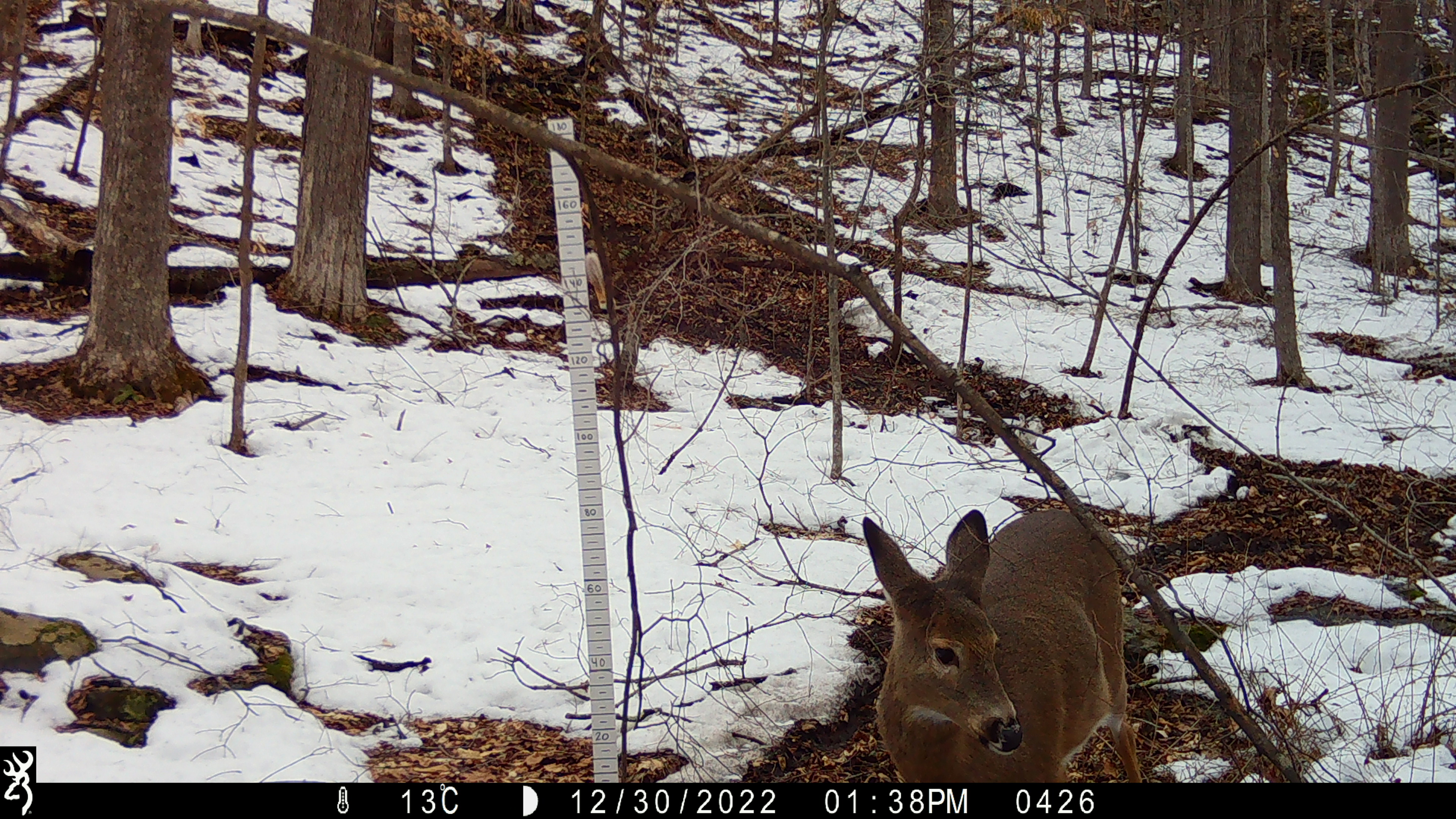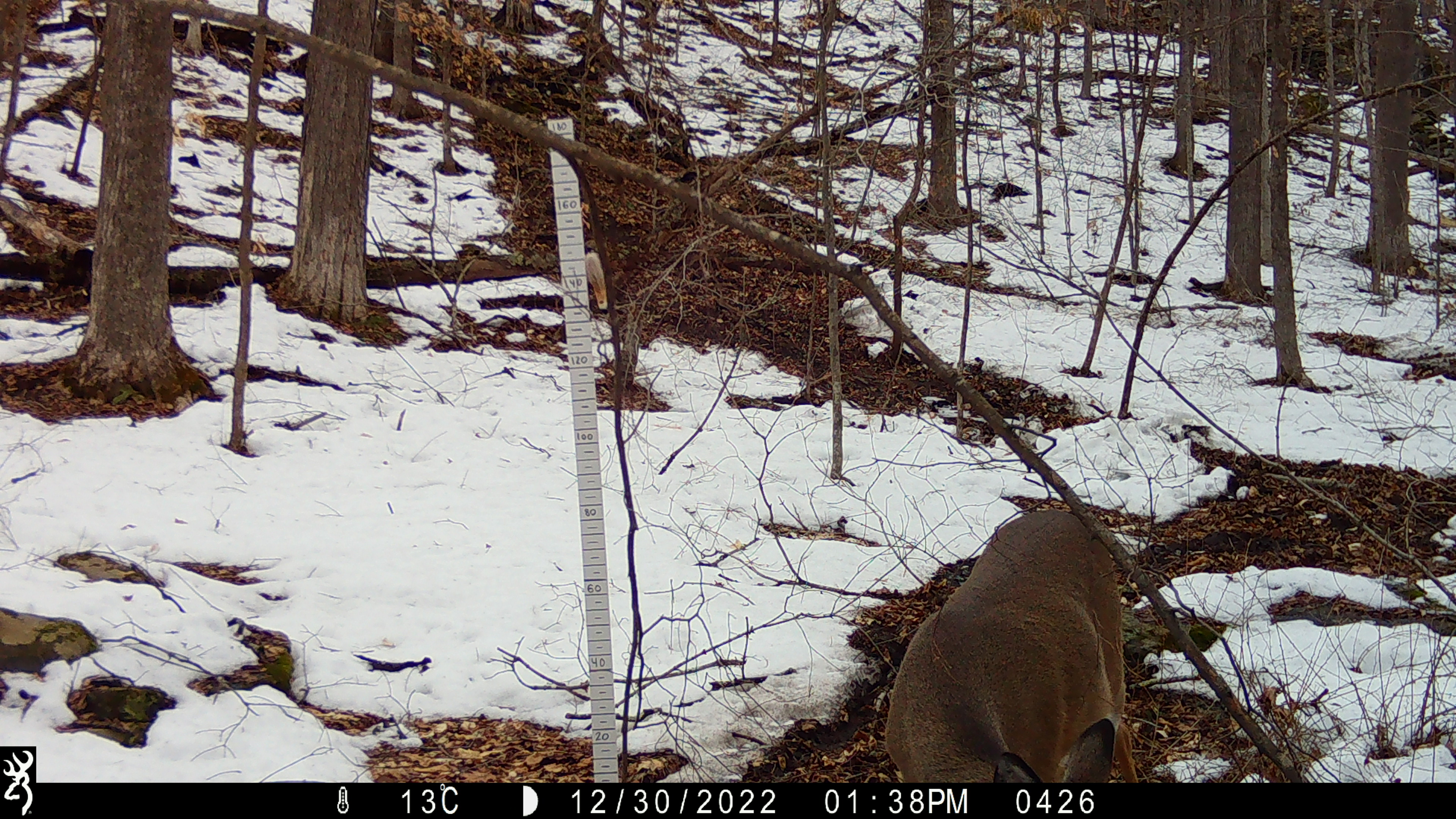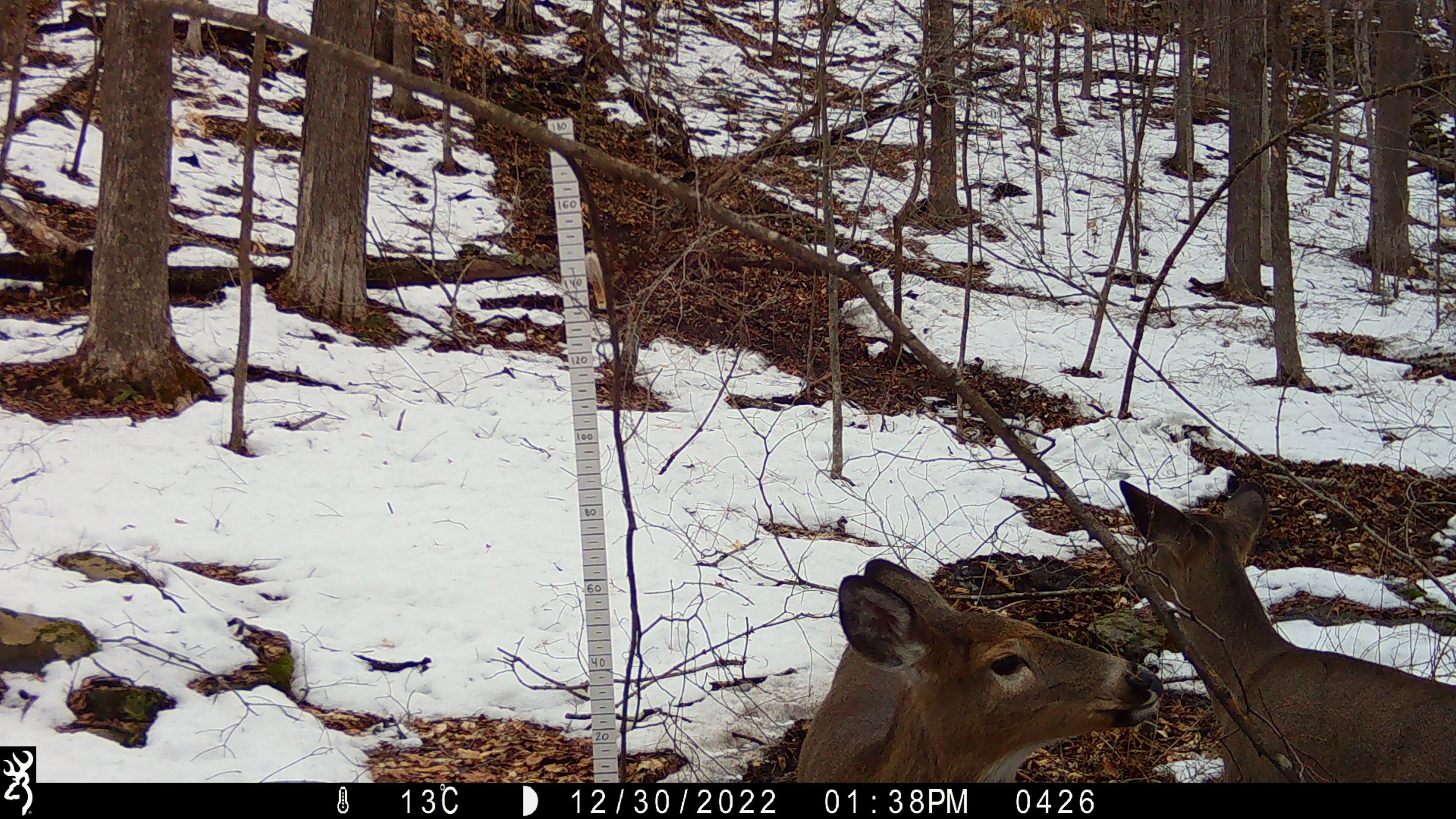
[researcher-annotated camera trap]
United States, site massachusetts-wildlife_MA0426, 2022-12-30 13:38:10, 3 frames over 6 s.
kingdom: Animalia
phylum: Chordata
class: Mammalia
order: Artiodactyla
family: Cervidae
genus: Odocoileus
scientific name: Odocoileus virginianus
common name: white-tailed deer